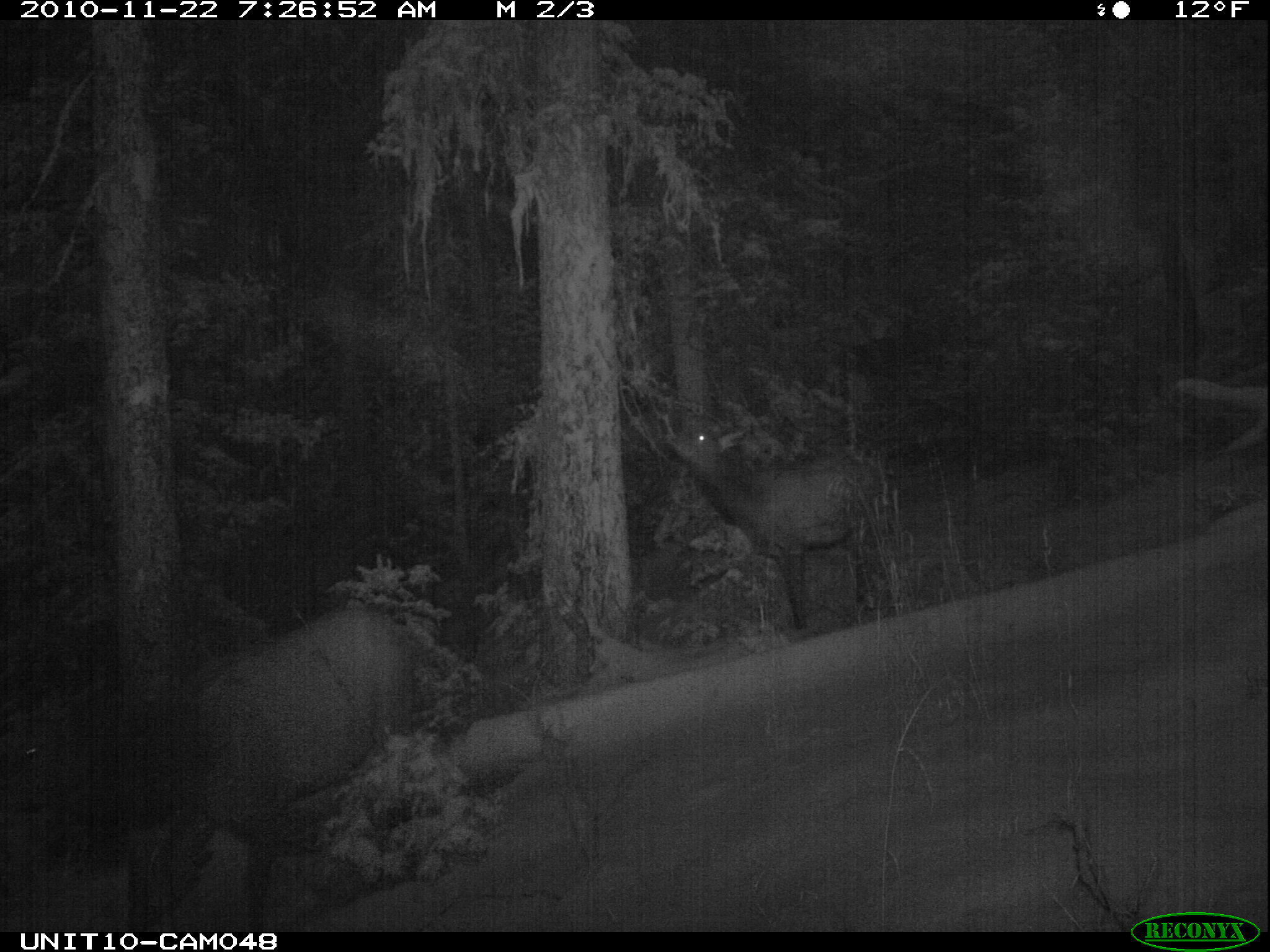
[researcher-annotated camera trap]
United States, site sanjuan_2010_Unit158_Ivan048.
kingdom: Animalia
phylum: Chordata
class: Mammalia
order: Artiodactyla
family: Cervidae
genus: Cervus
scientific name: Cervus elaphus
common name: red deer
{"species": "Cervus elaphus (red deer)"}